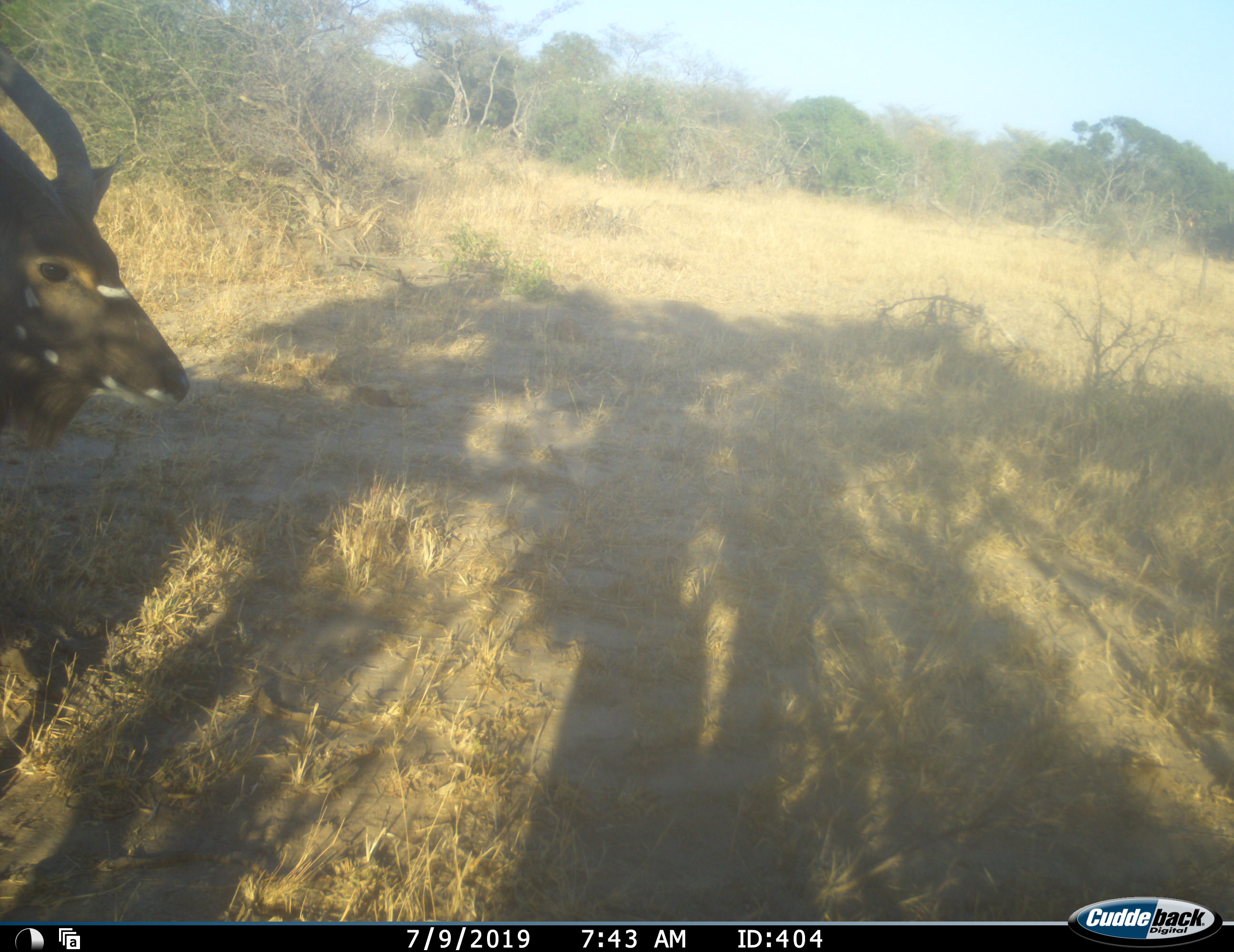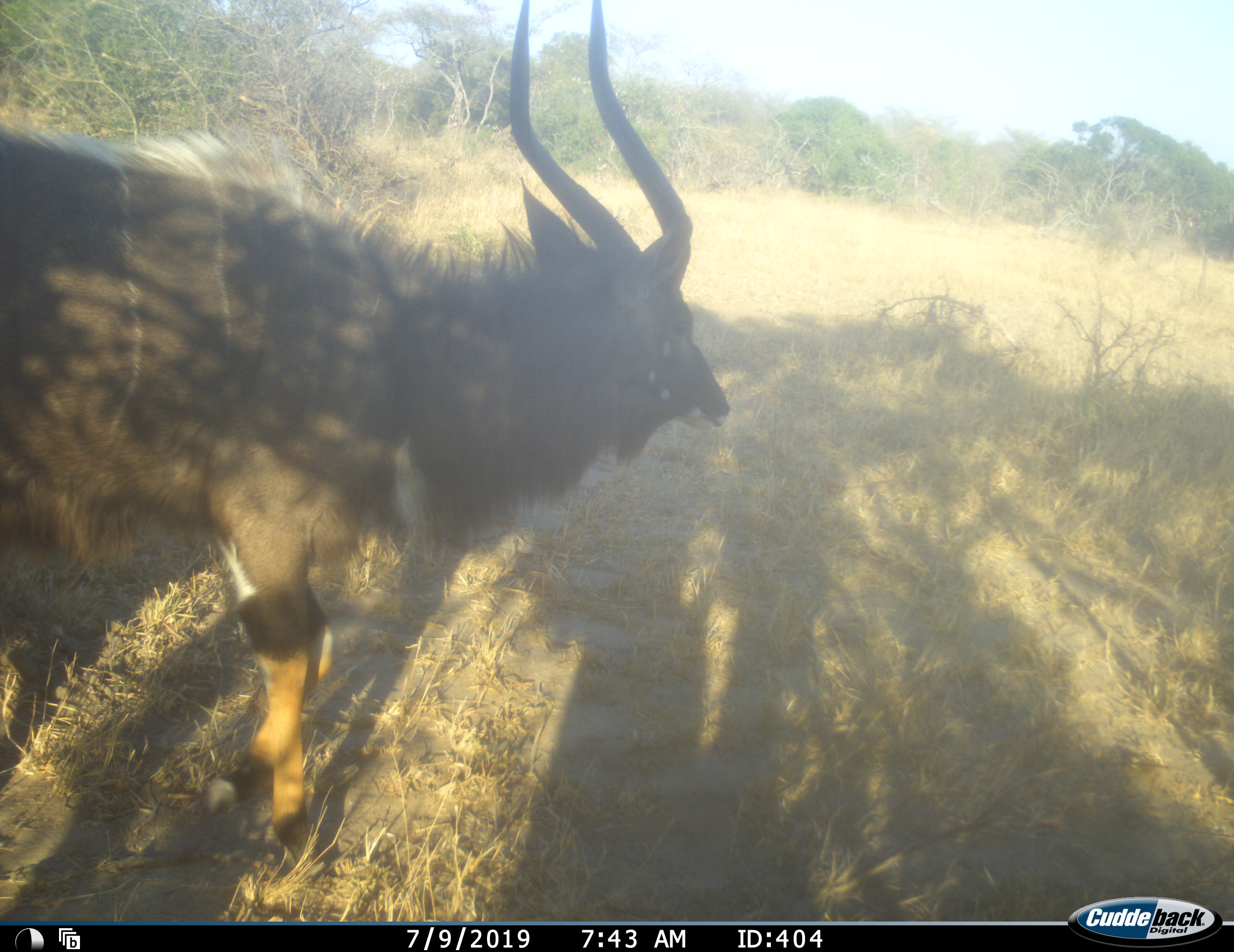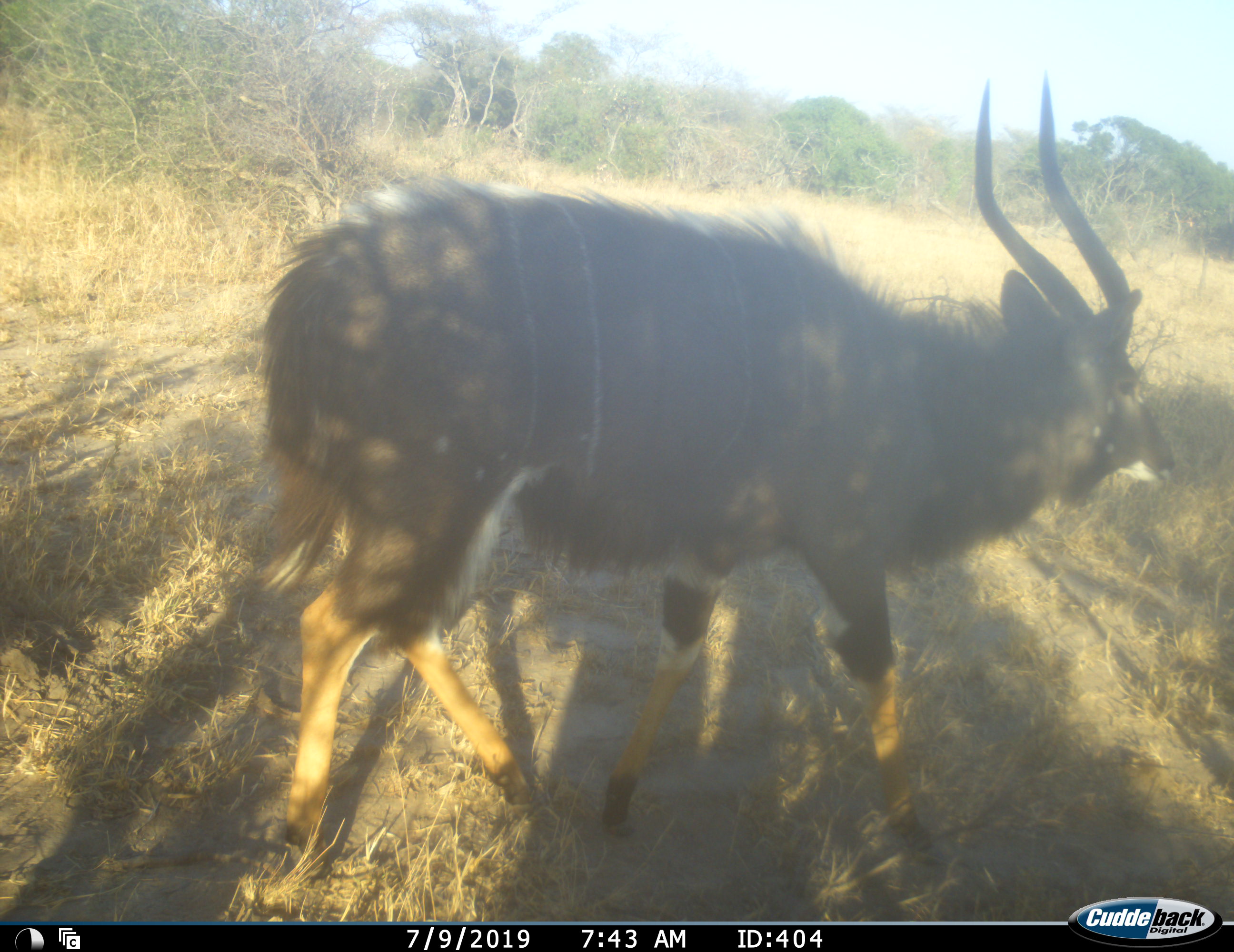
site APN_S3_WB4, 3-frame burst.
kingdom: Animalia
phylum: Chordata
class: Mammalia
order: Artiodactyla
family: Bovidae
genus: Tragelaphus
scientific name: Tragelaphus angasii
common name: nyala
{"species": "nyala (Tragelaphus angasii)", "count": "1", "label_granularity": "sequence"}